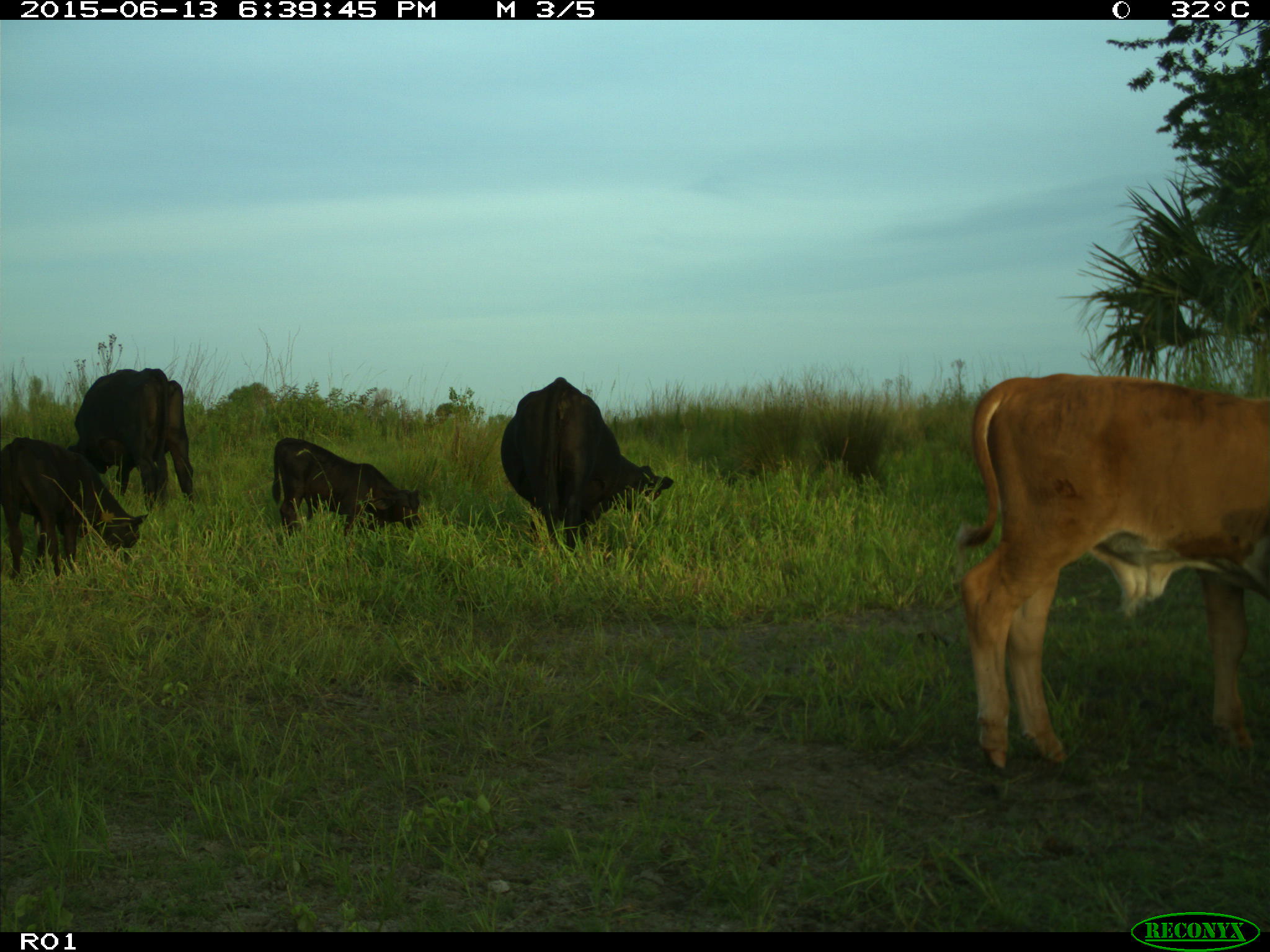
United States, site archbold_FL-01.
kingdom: Animalia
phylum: Chordata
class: Mammalia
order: Artiodactyla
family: Bovidae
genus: Bos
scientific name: Bos taurus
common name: domestic cow